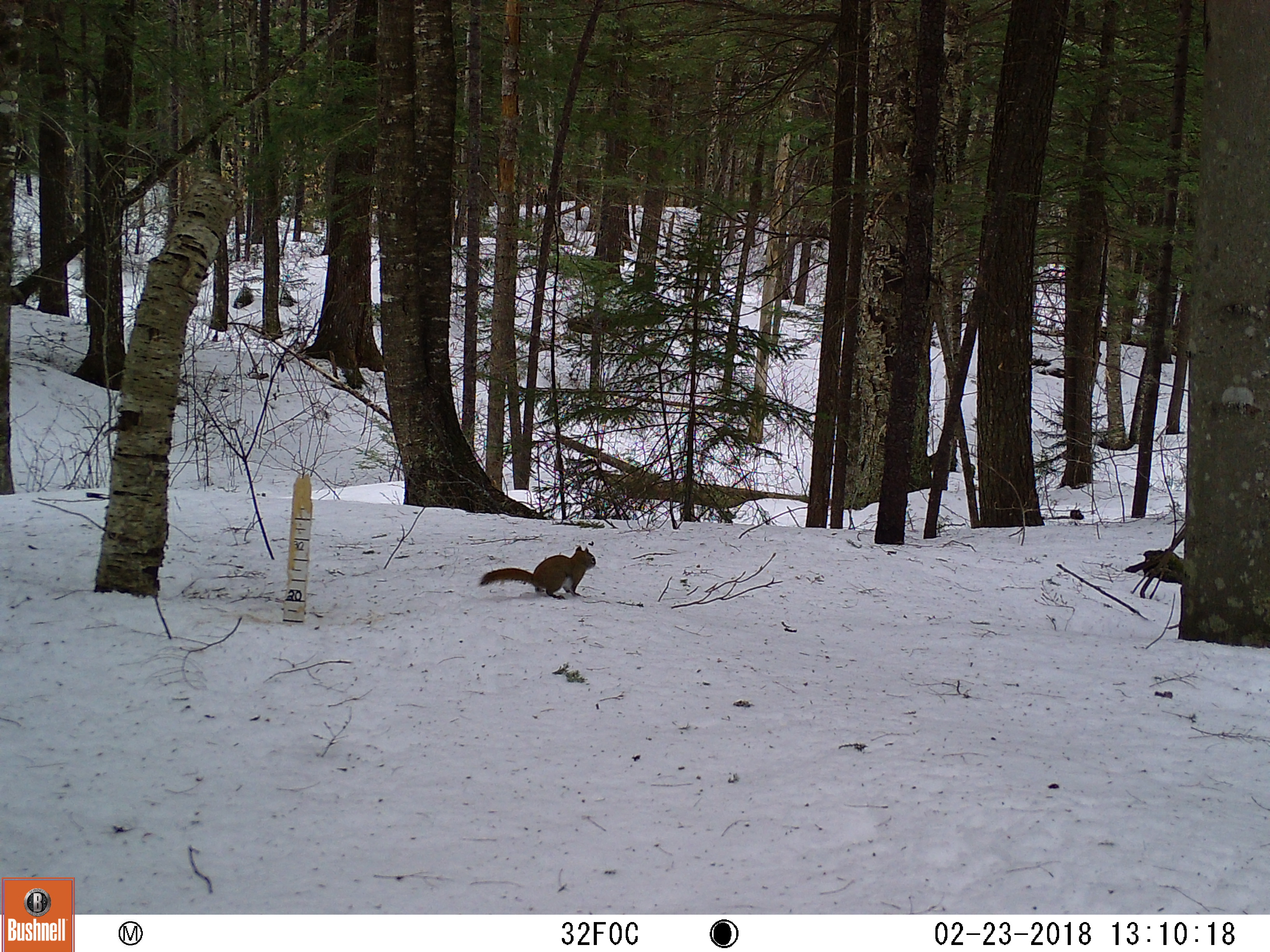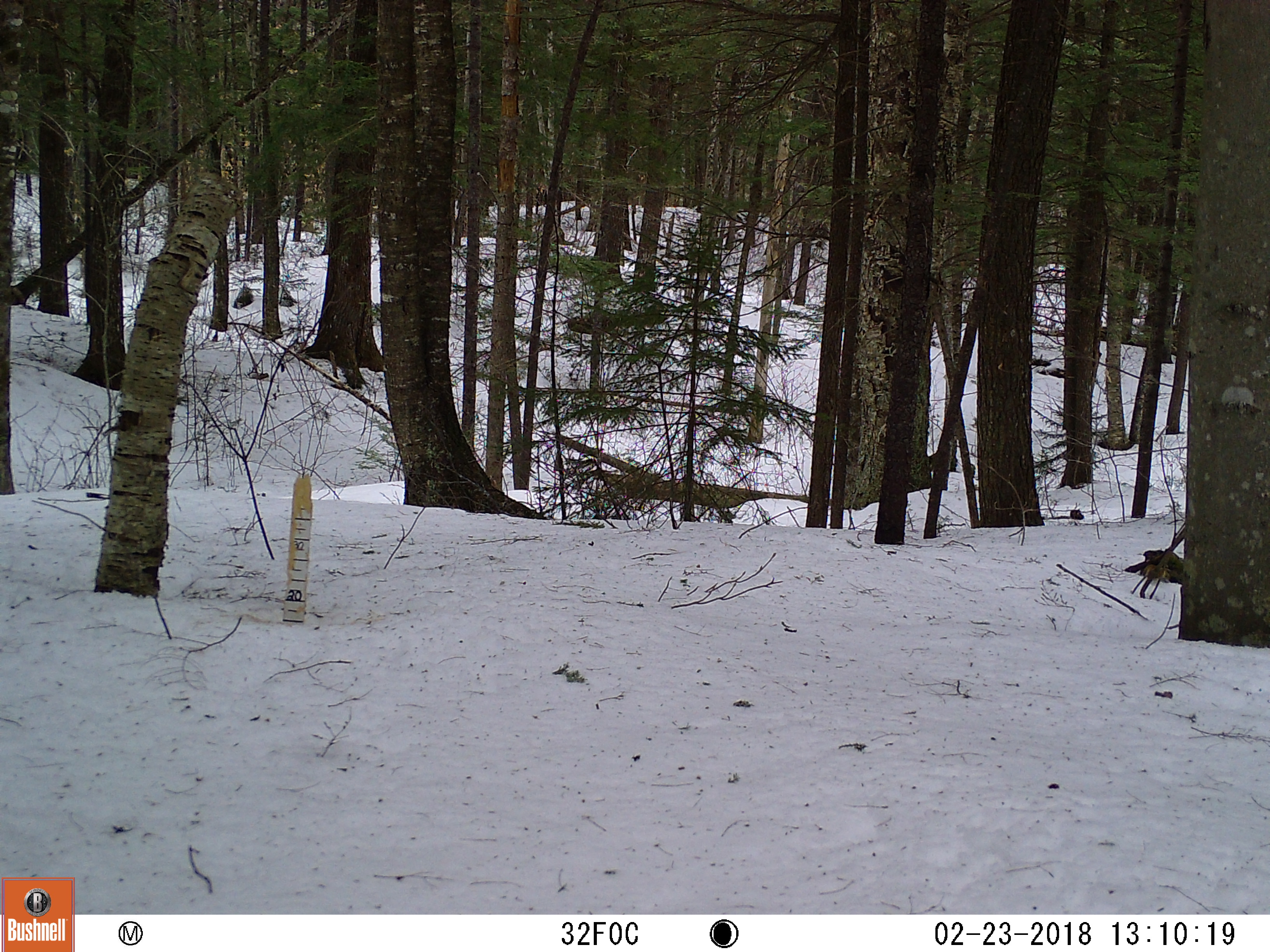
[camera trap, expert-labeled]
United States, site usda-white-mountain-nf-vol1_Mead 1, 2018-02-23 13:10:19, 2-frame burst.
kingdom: Animalia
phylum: Chordata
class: Mammalia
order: Rodentia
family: Sciuridae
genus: Tamiasciurus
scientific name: Tamiasciurus hudsonicus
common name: red squirrel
Red squirrel (Tamiasciurus hudsonicus).